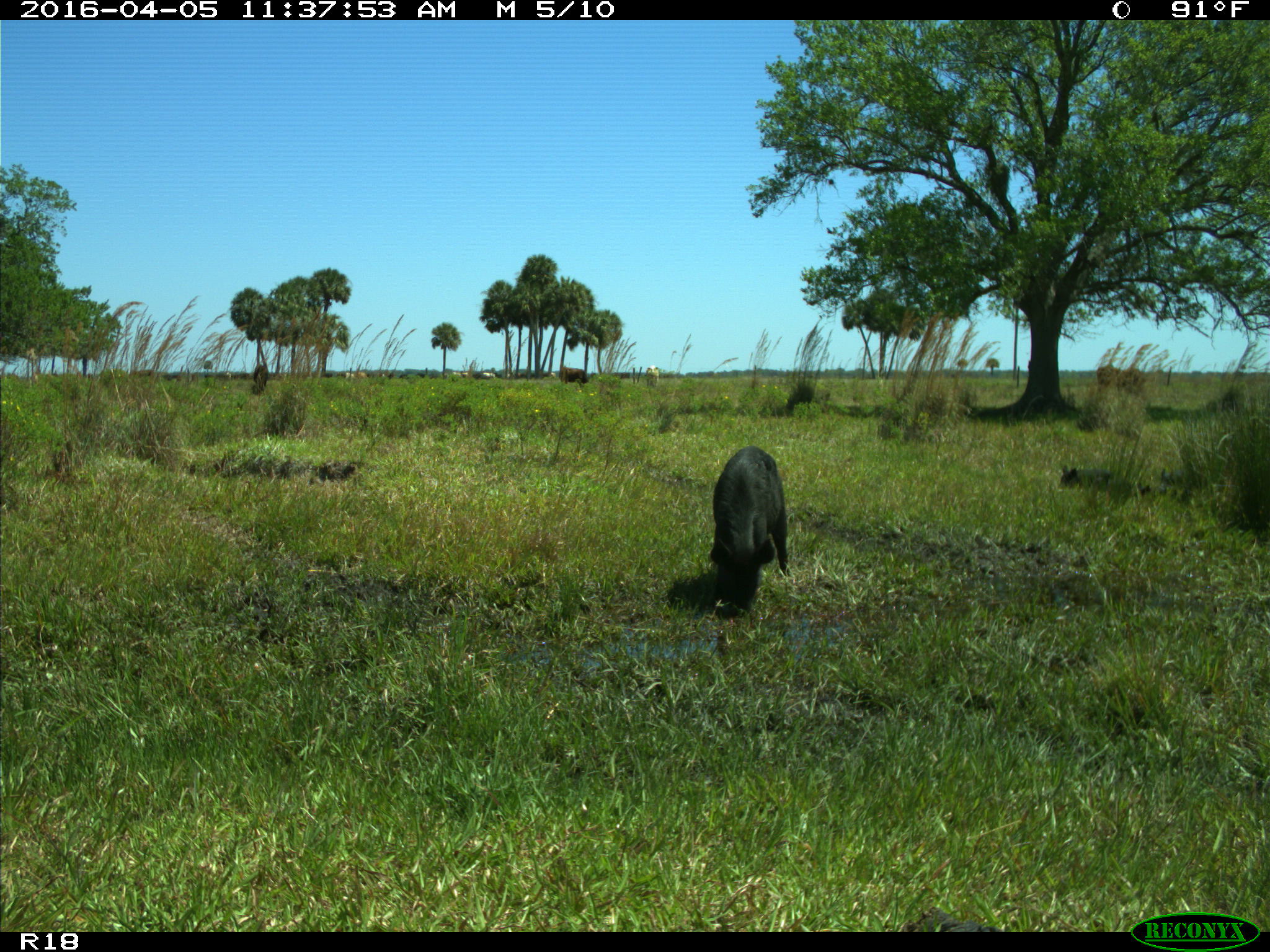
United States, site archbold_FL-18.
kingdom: Animalia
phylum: Chordata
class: Mammalia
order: Artiodactyla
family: Suidae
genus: Sus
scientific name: Sus scrofa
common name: wild boar